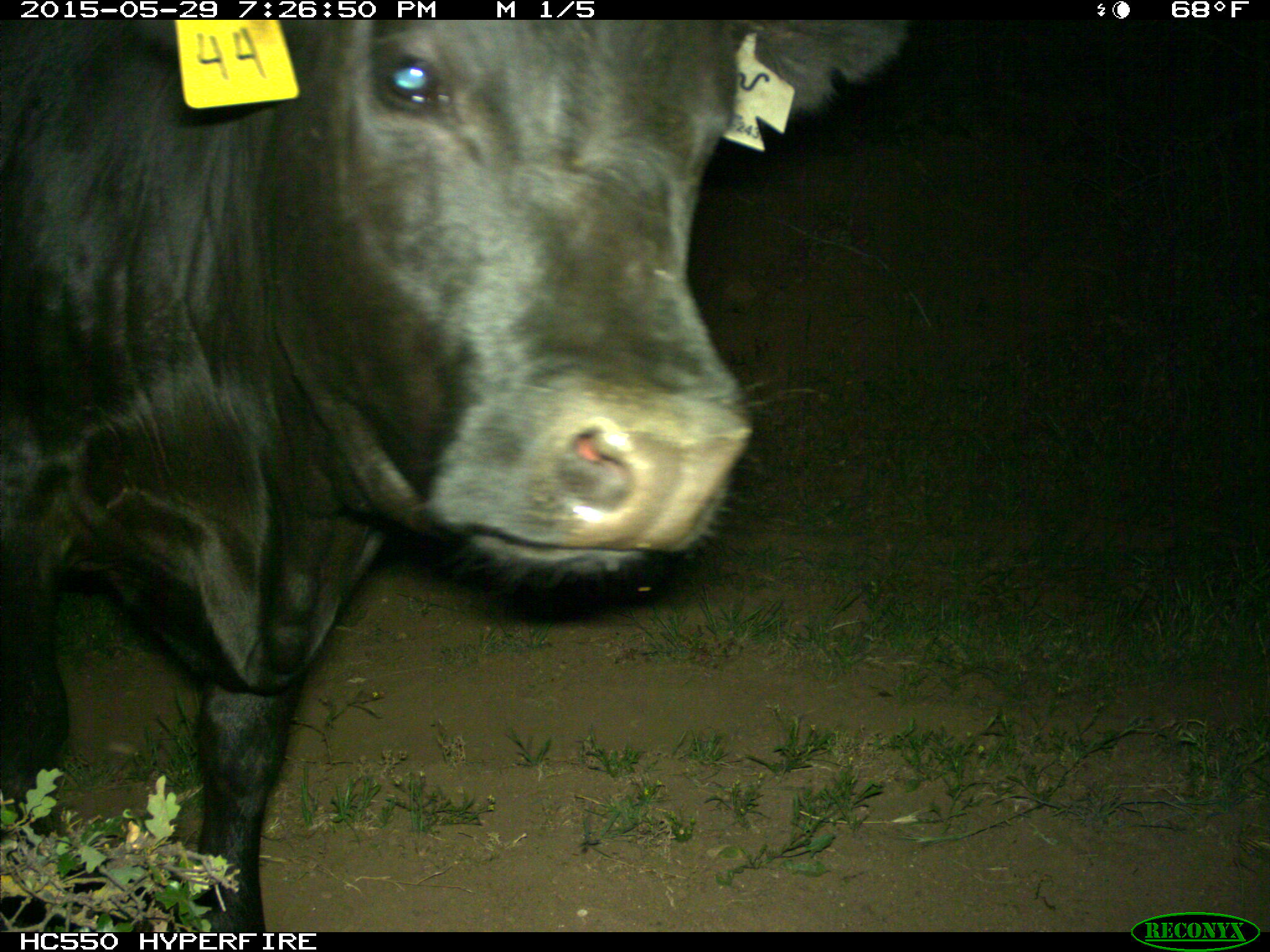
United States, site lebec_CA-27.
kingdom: Animalia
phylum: Chordata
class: Mammalia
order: Artiodactyla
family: Bovidae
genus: Bos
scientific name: Bos taurus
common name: domestic cow